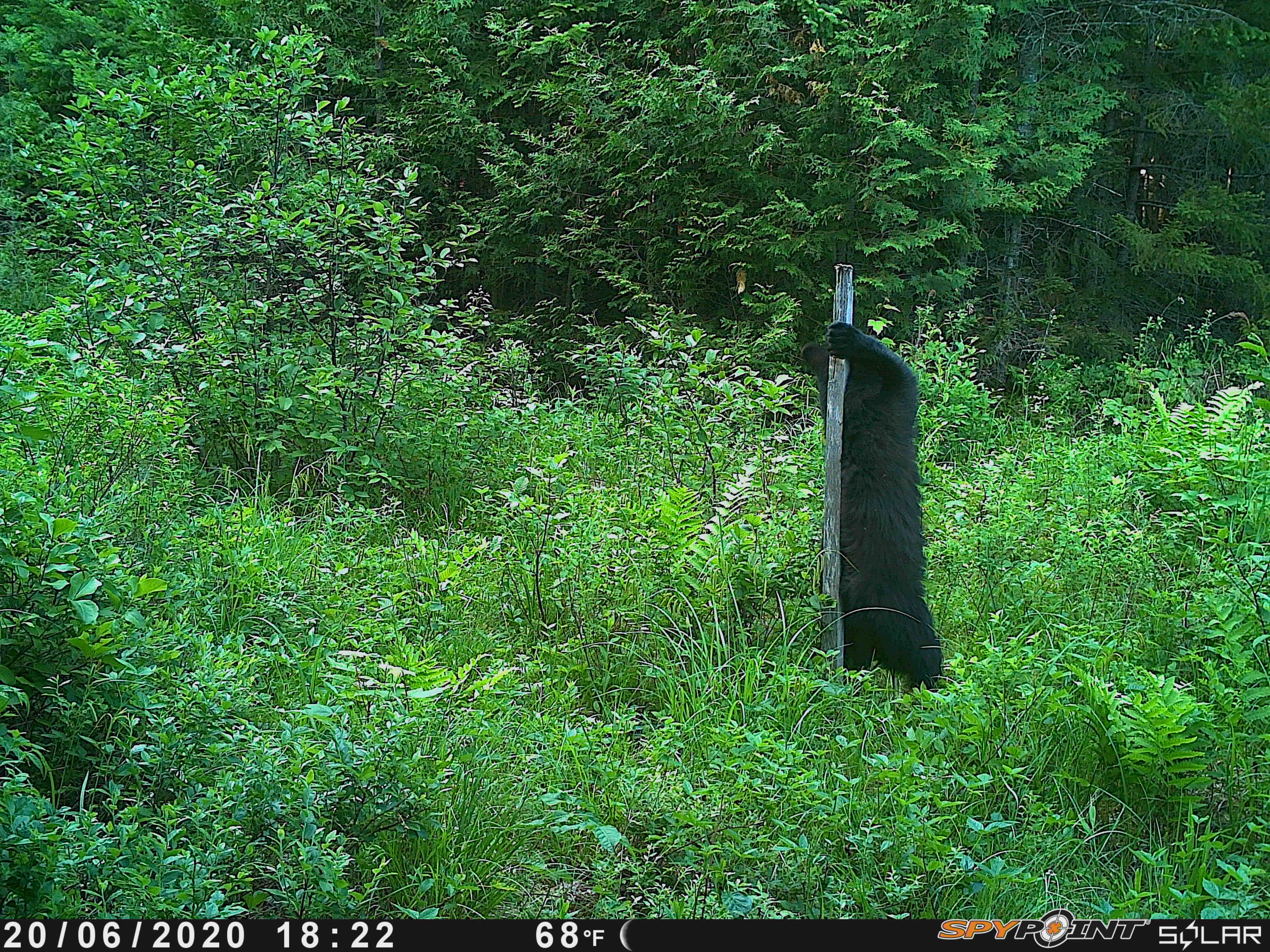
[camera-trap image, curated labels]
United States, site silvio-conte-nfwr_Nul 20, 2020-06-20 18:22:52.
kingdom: Animalia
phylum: Chordata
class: Mammalia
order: Carnivora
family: Ursidae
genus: Ursus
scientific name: Ursus americanus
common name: black bear